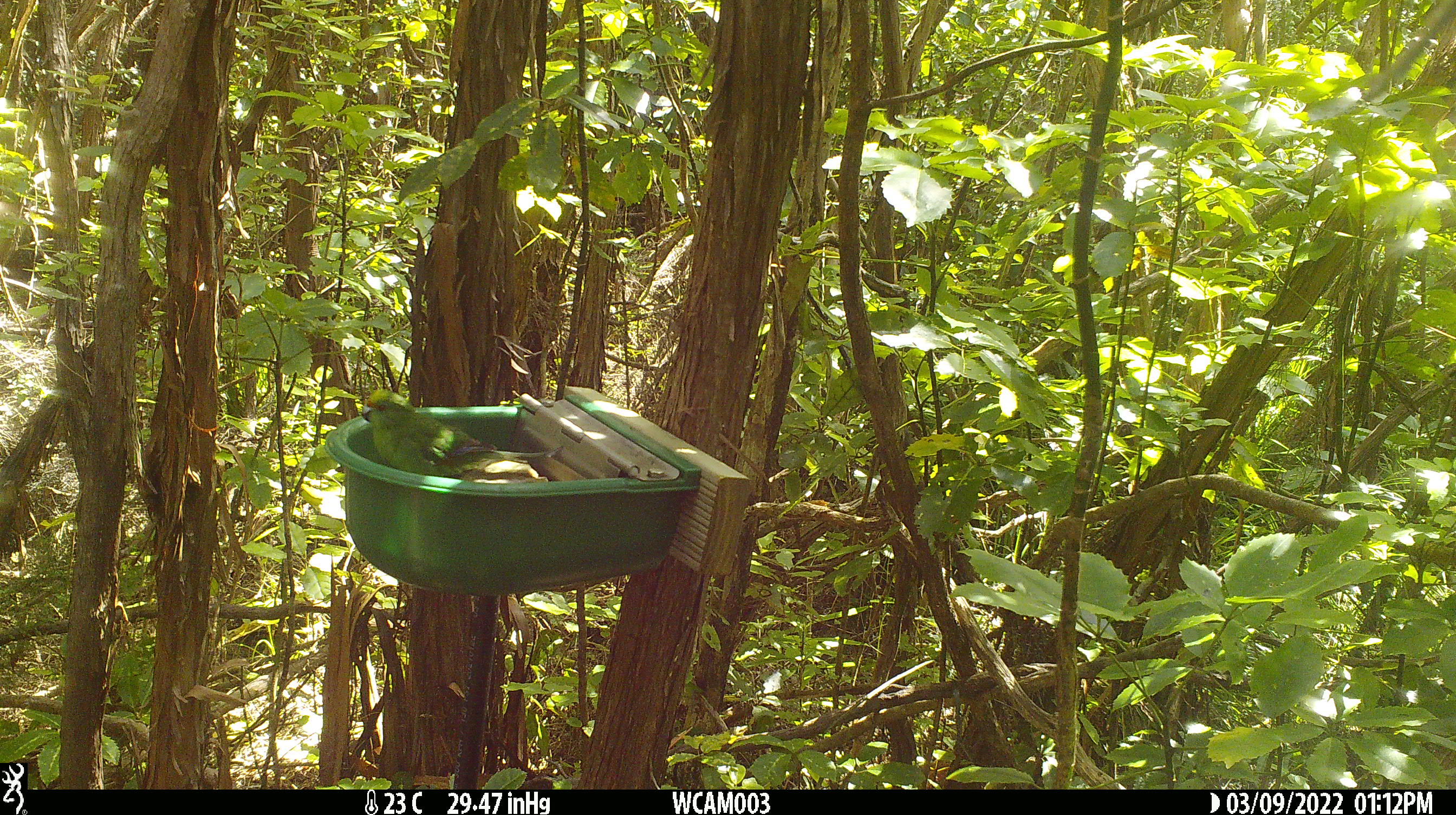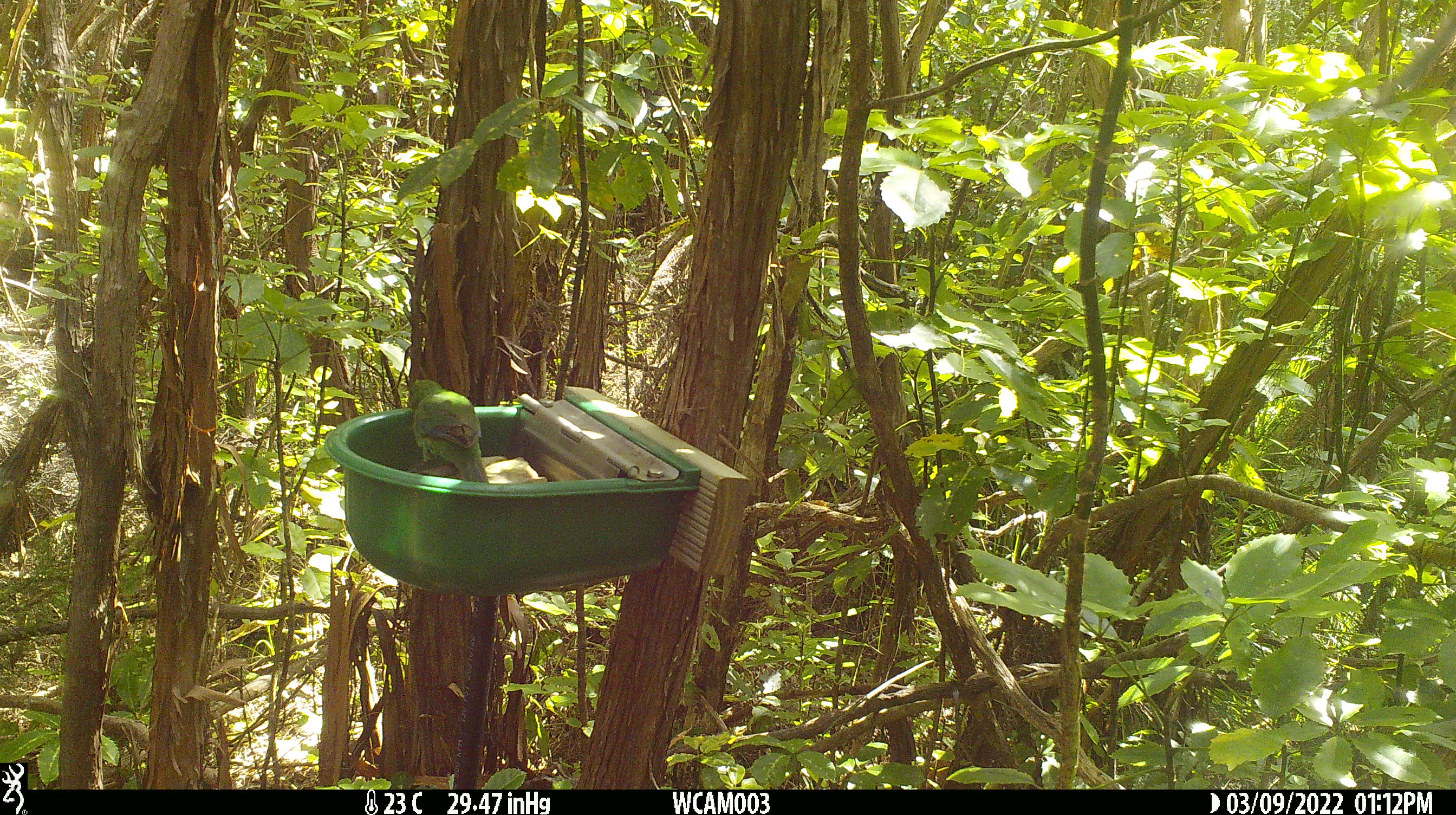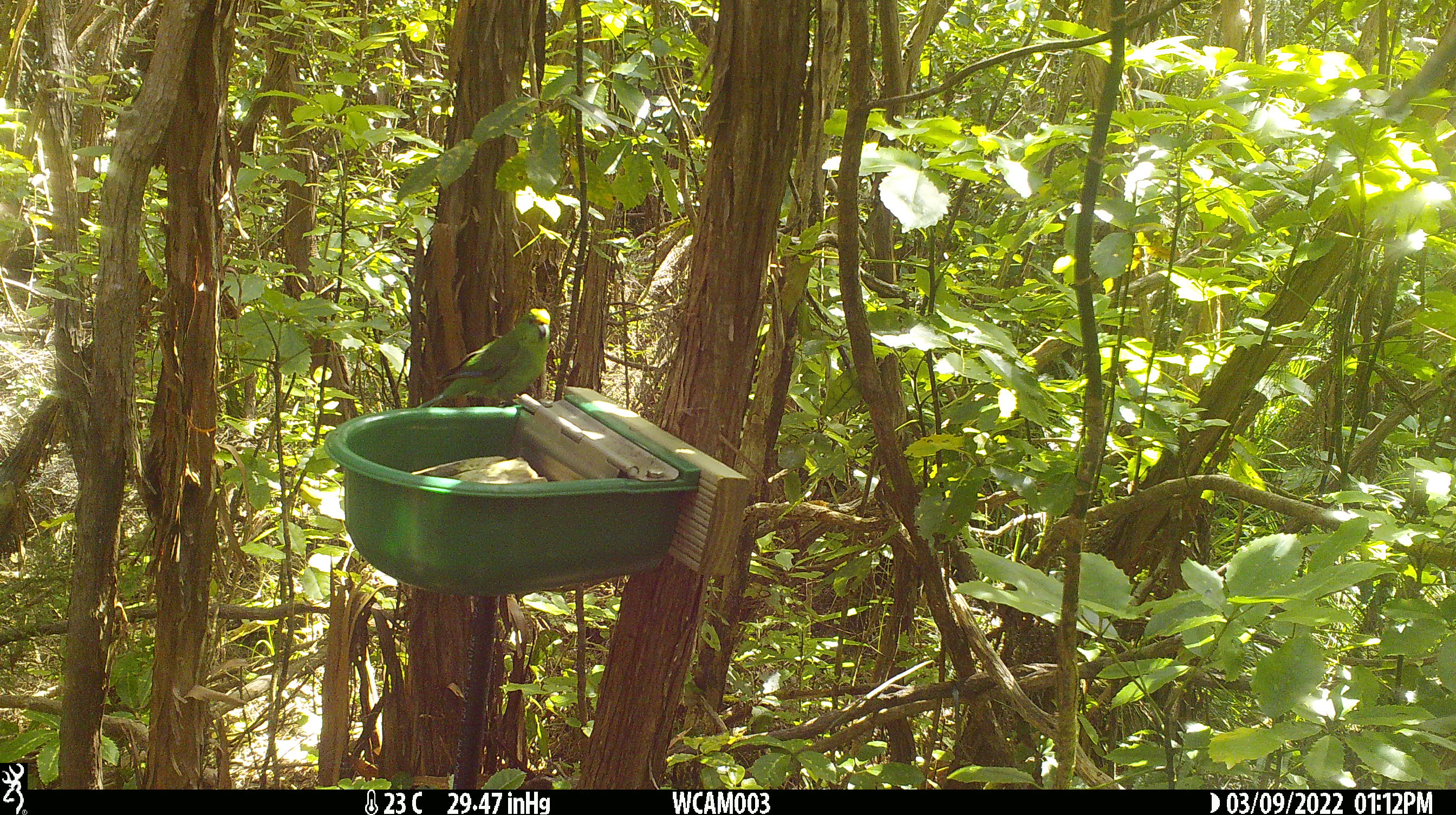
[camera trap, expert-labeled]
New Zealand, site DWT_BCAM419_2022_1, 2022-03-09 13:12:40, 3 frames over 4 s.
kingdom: Animalia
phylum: Chordata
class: Aves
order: Psittaciformes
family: Psittaculidae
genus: Cyanoramphus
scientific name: Cyanoramphus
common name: parakeet